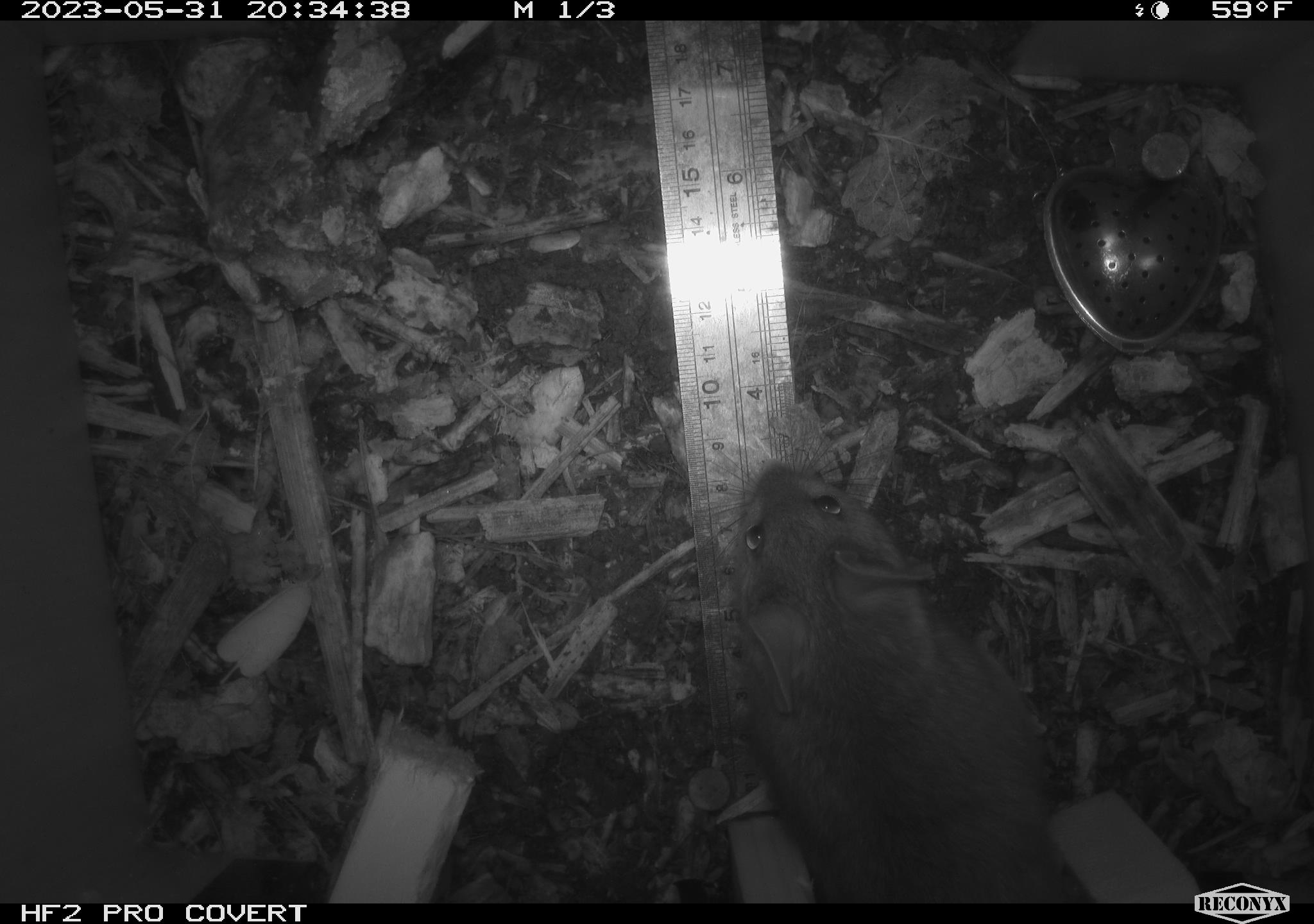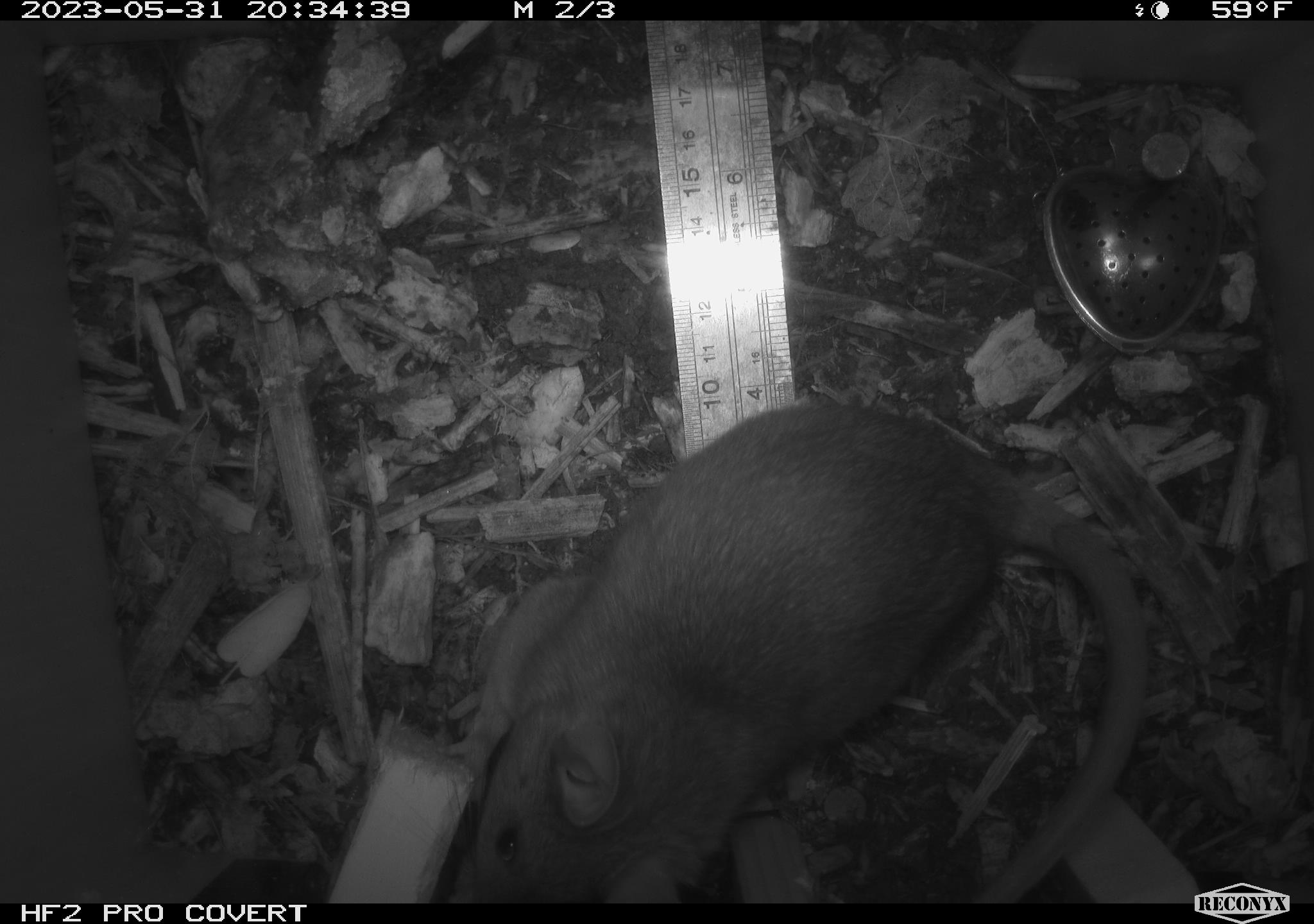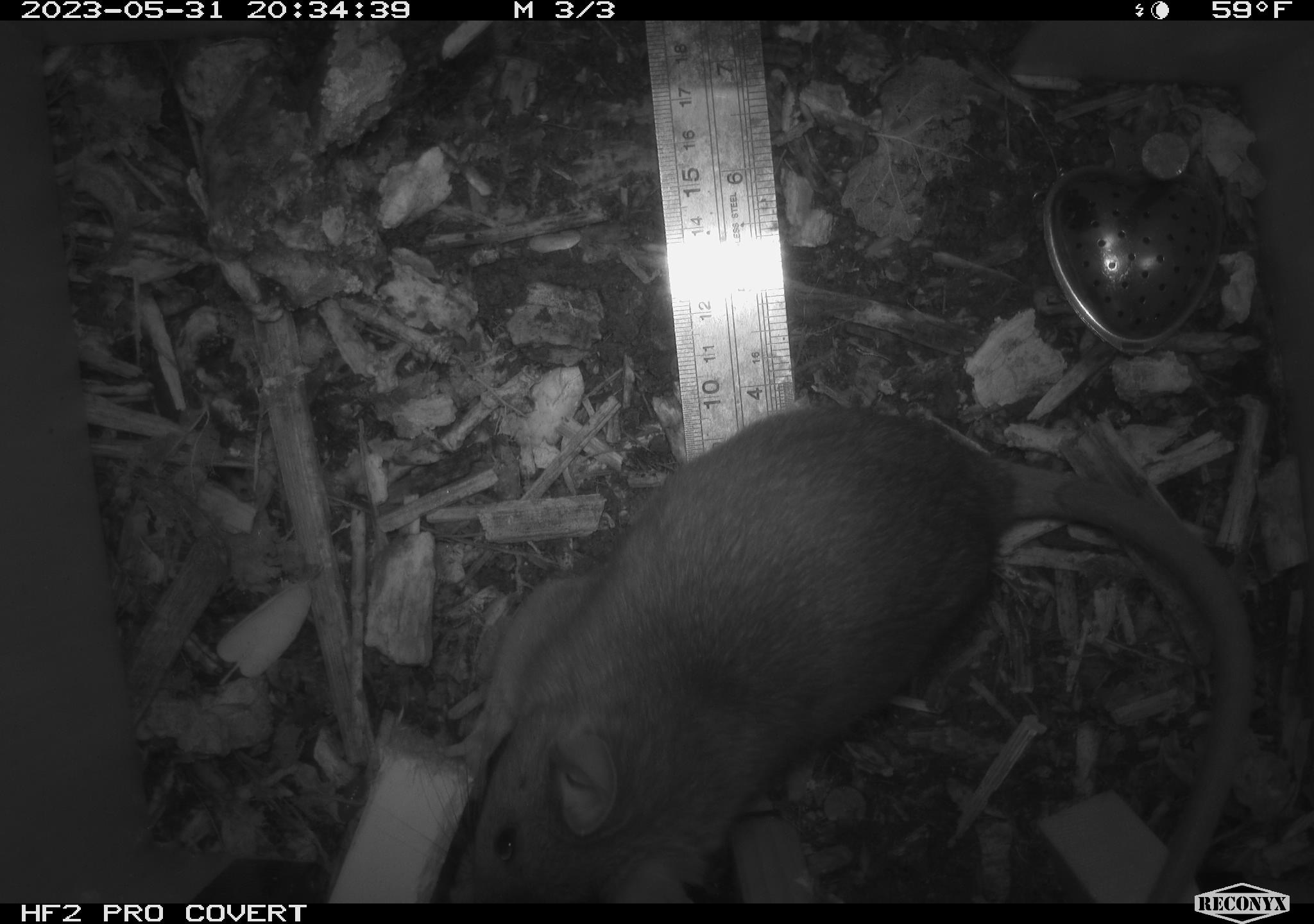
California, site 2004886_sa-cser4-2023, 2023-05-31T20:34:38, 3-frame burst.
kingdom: Animalia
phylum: Chordata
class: Mammalia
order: Rodentia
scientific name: Rodentia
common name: woodrat or rat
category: woodrat or rat species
Woodrat or rat species (woodrat or rat) (Rodentia).